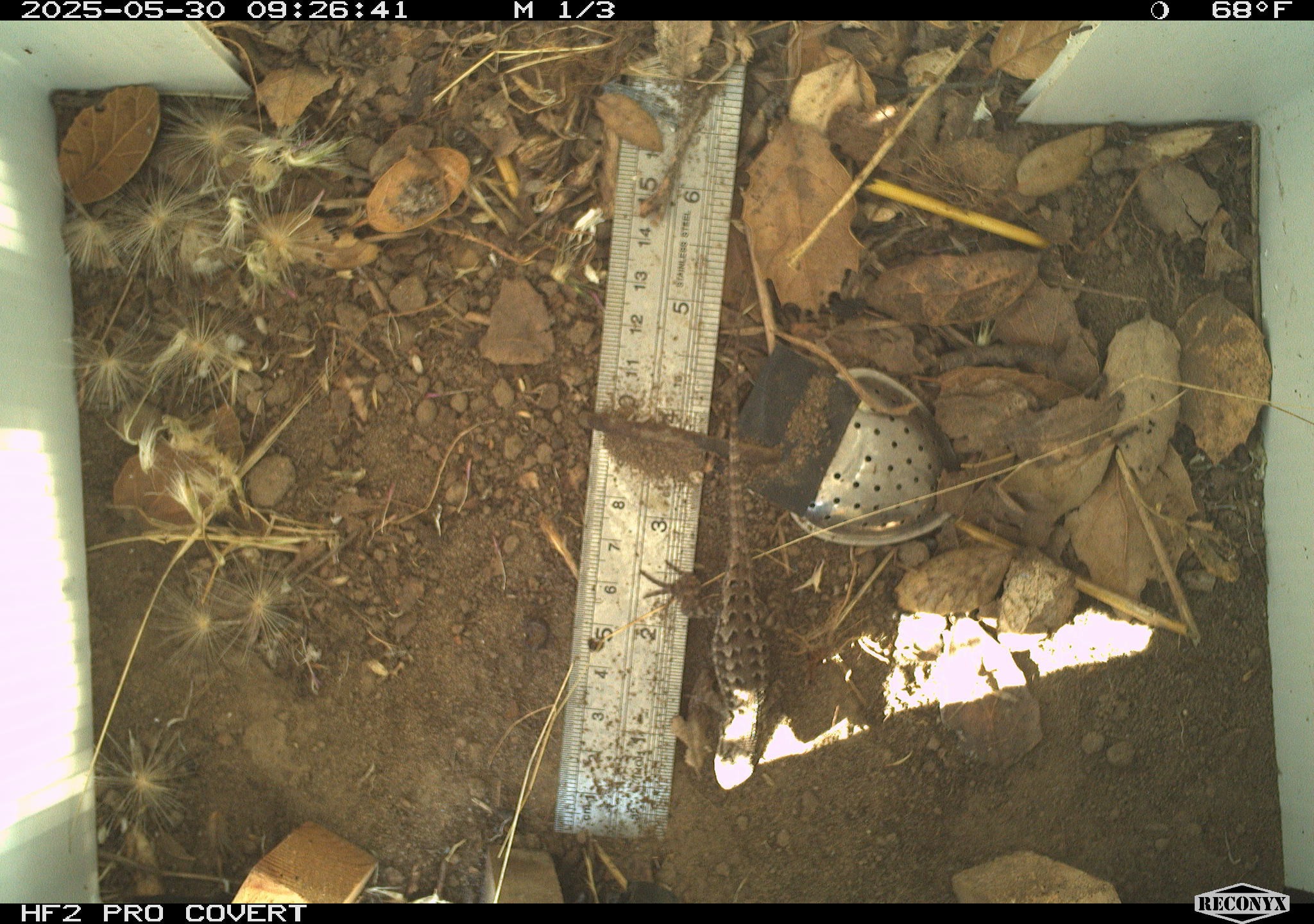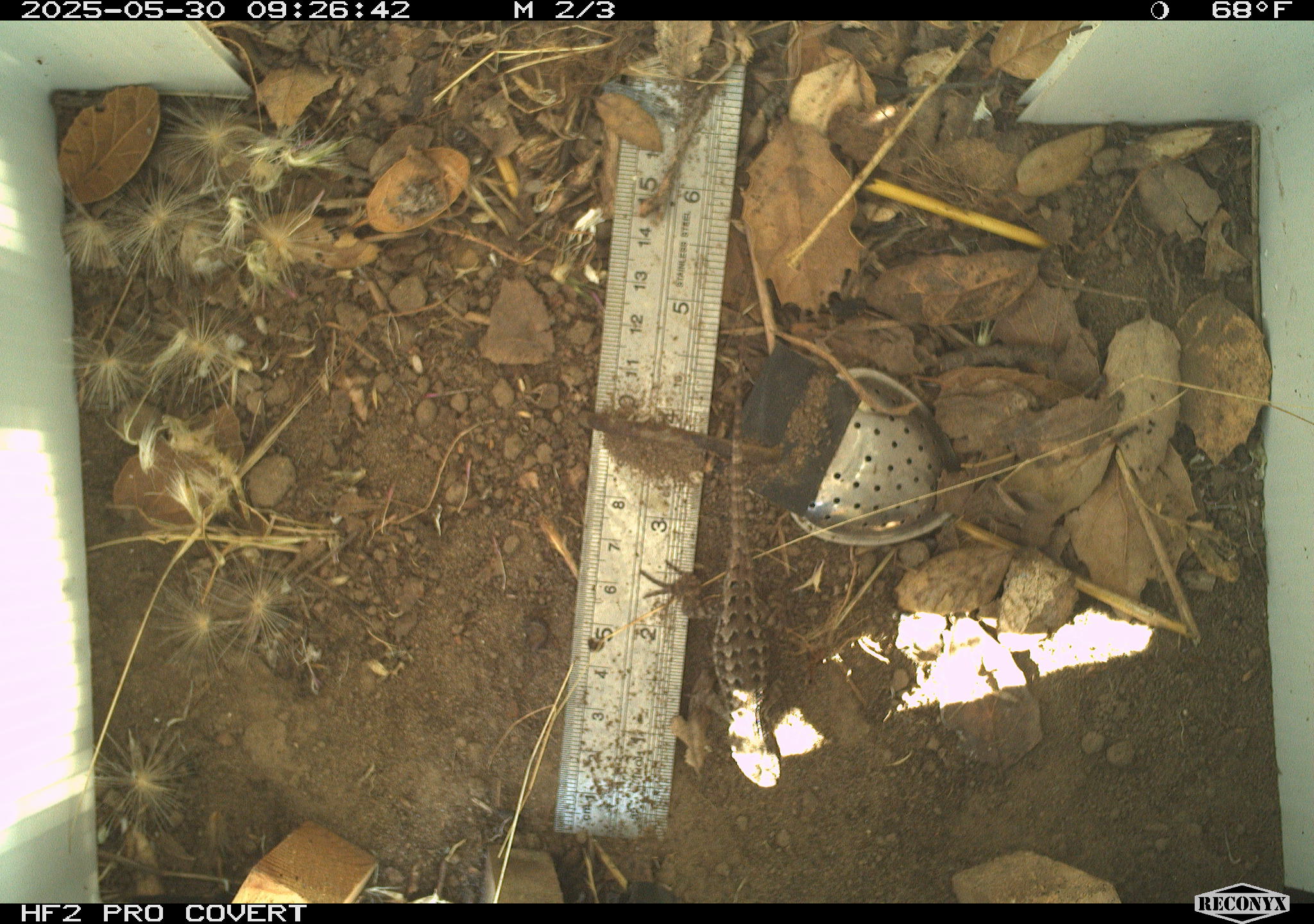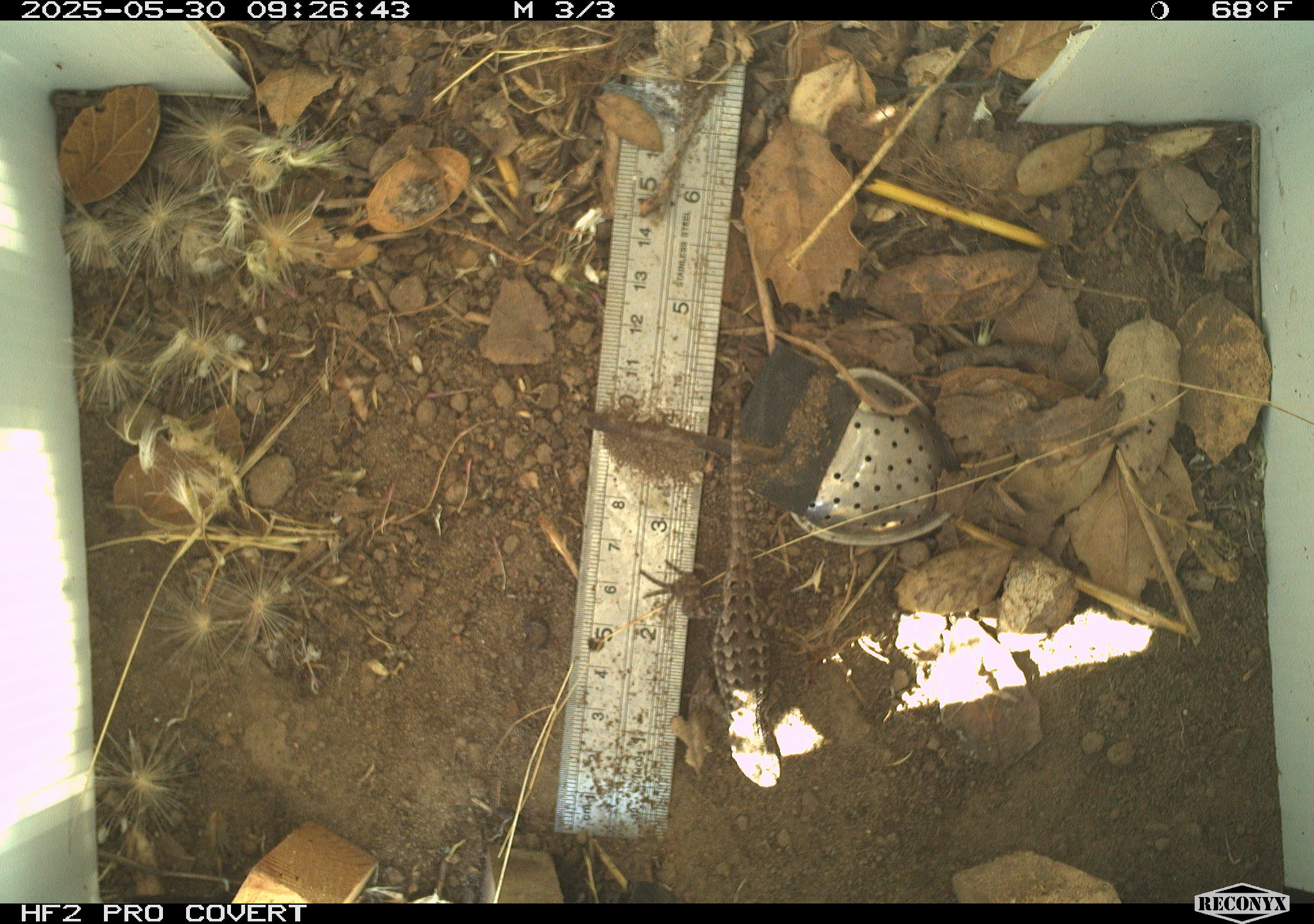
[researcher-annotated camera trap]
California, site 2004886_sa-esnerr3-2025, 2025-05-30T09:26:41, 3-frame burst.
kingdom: Animalia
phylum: Chordata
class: Reptilia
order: Squamata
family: Phrynosomatidae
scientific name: Phrynosomatidae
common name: north american spiny lizards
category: sceloporus/uta species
Sceloporus/uta species (north american spiny lizards) (Phrynosomatidae).